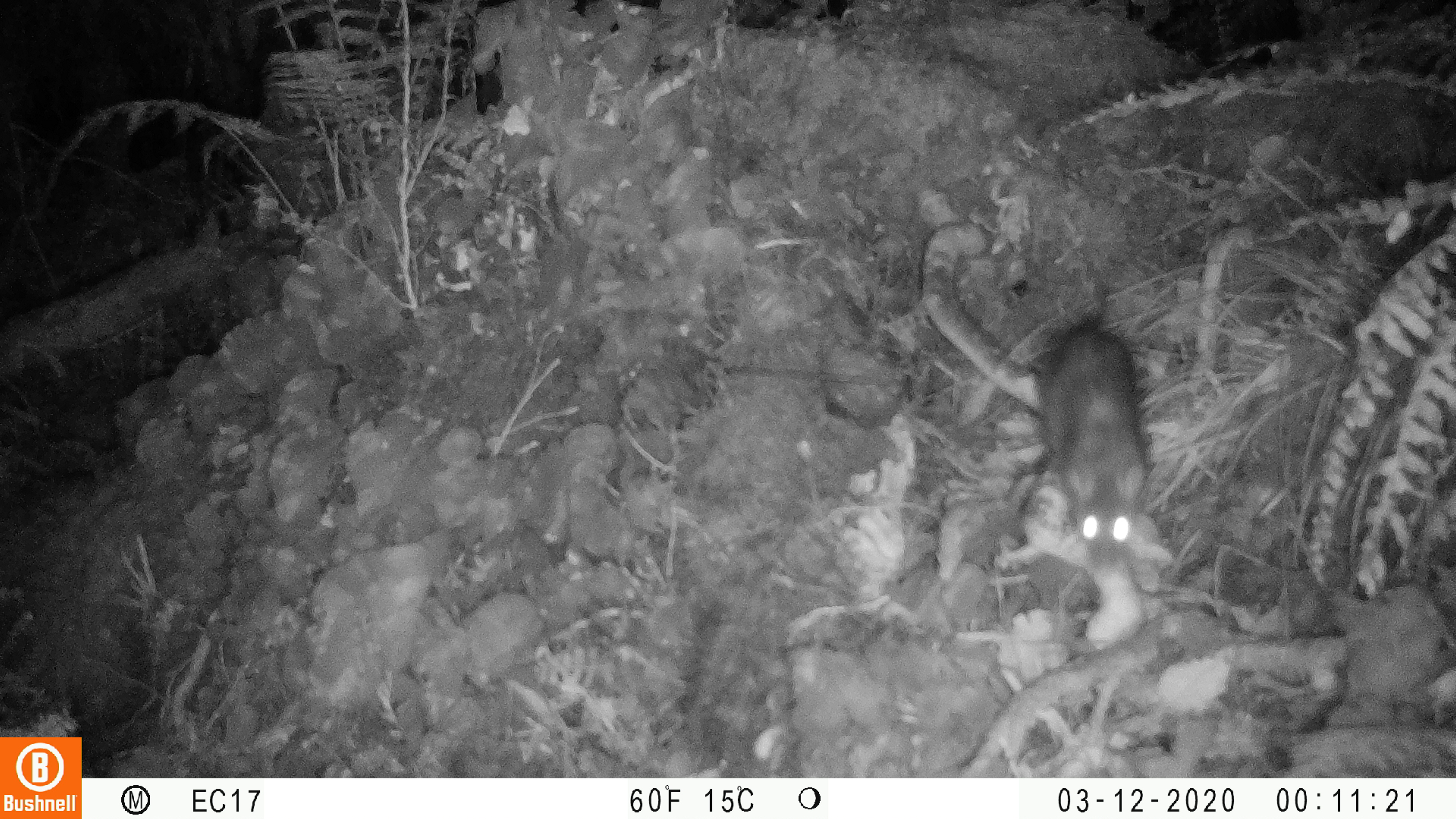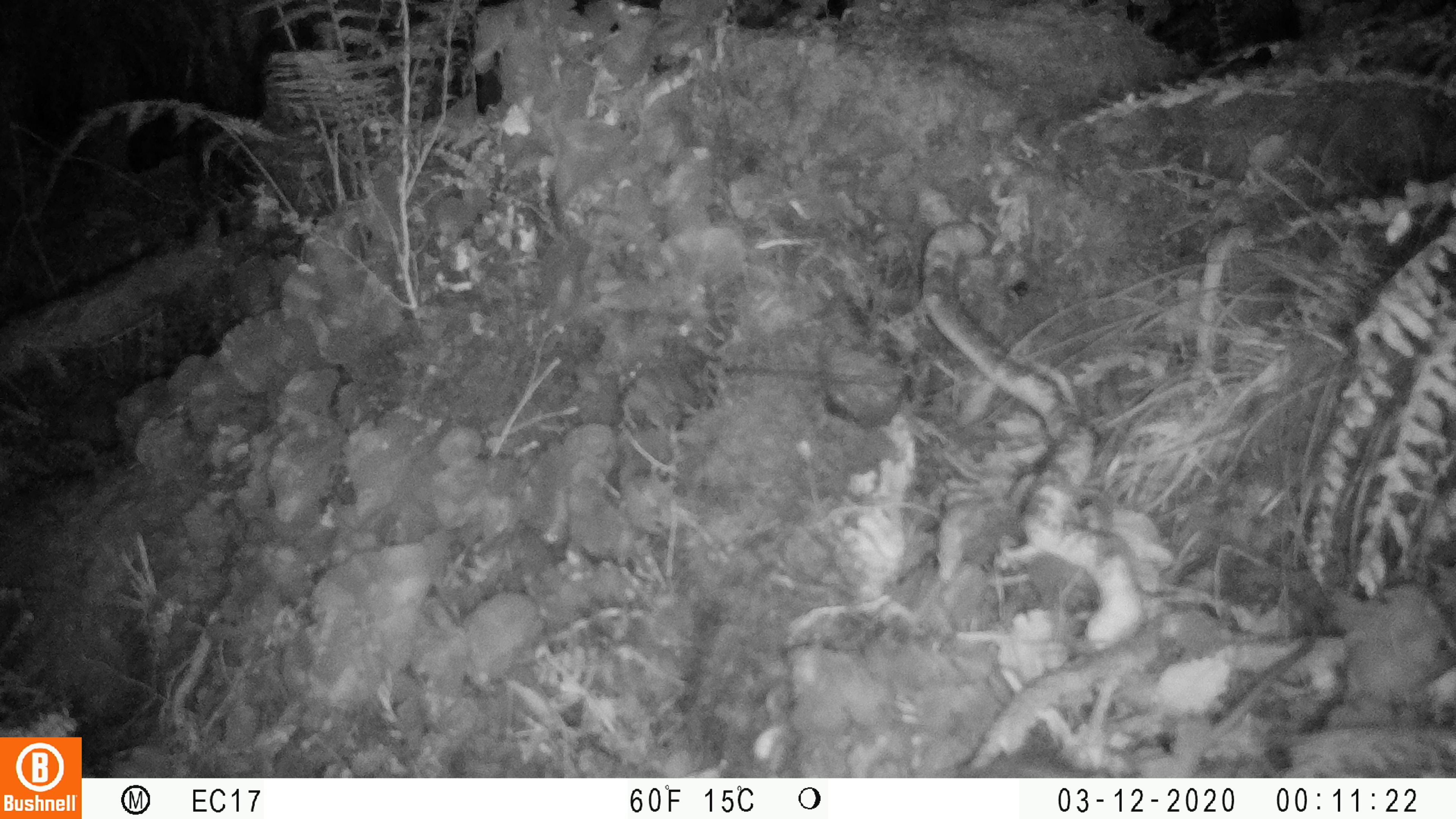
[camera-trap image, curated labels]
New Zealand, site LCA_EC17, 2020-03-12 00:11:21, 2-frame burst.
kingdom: Animalia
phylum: Chordata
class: Mammalia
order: Rodentia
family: Muridae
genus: Rattus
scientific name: Rattus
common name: rat